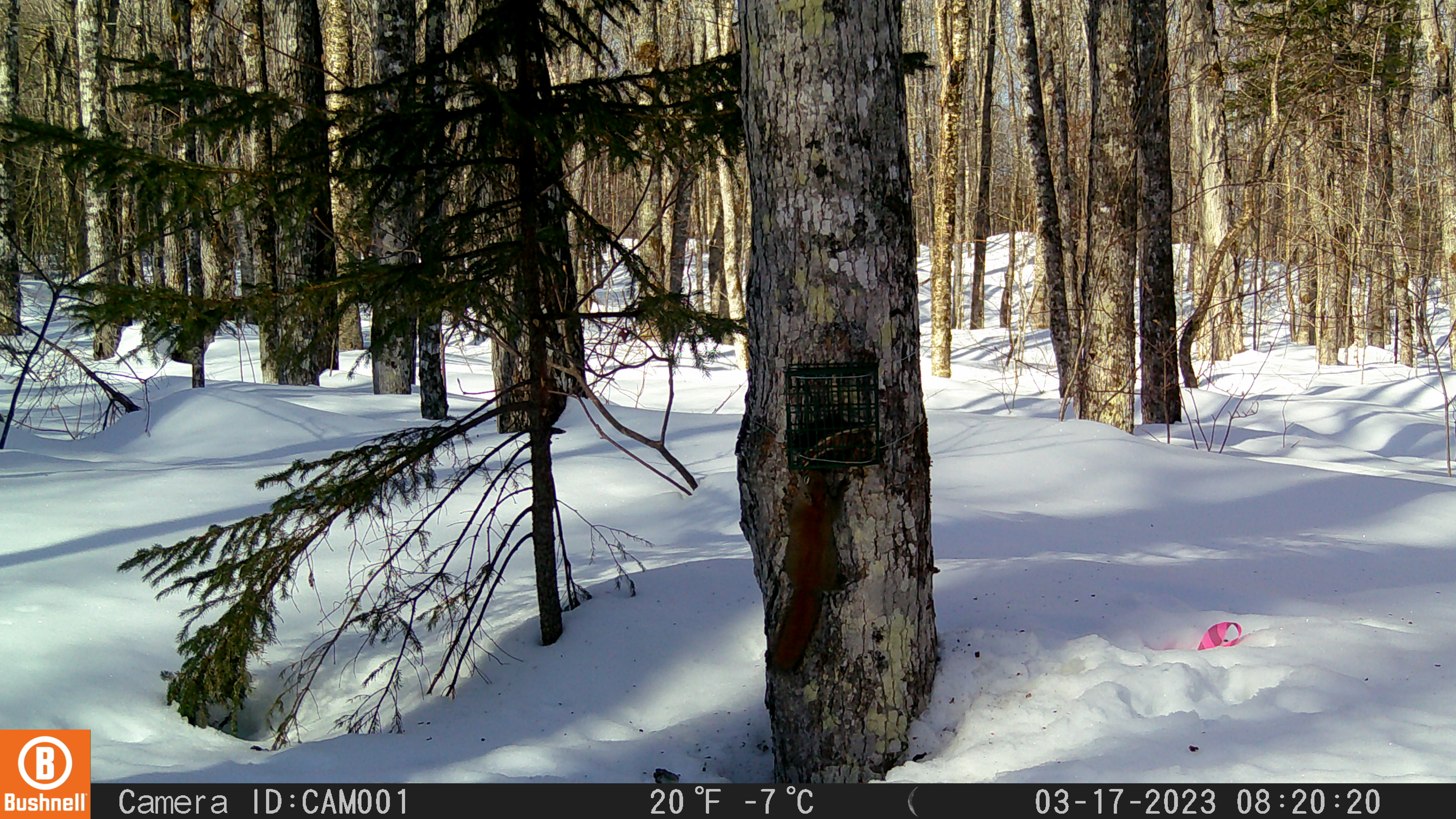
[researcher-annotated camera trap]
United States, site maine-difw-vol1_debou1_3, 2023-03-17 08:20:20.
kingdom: Animalia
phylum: Chordata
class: Mammalia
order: Rodentia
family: Sciuridae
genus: Tamiasciurus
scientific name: Tamiasciurus hudsonicus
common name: red squirrel